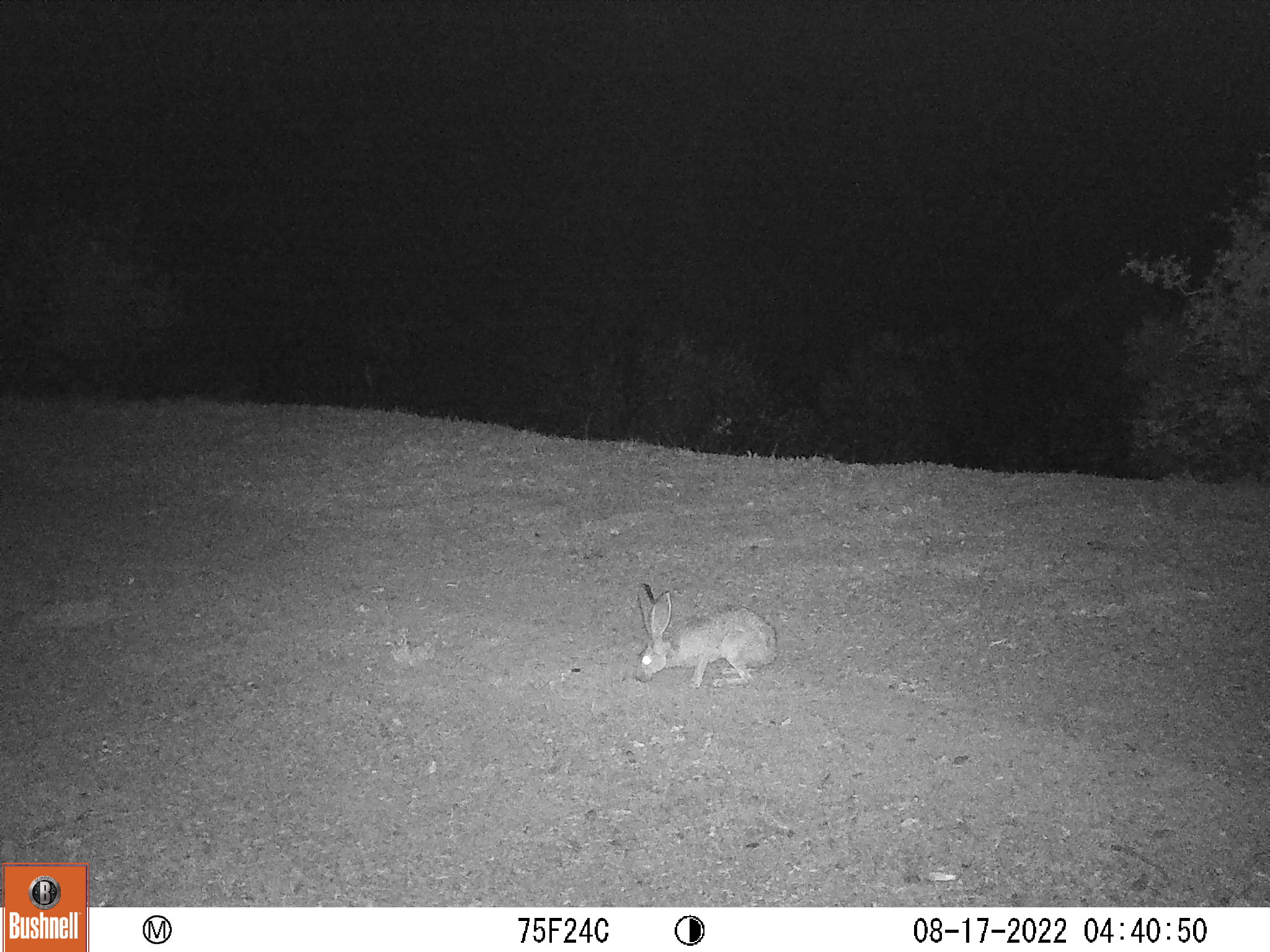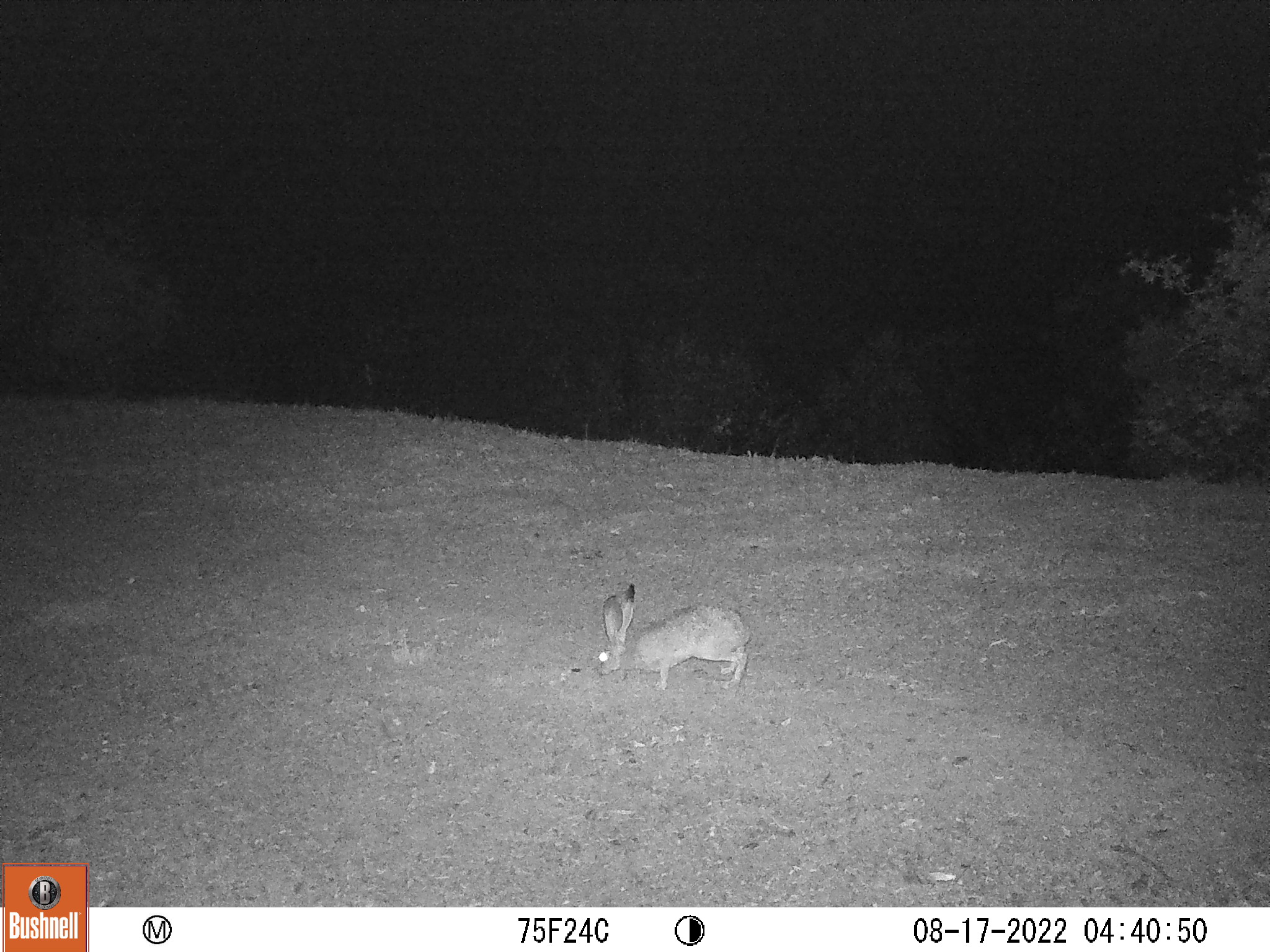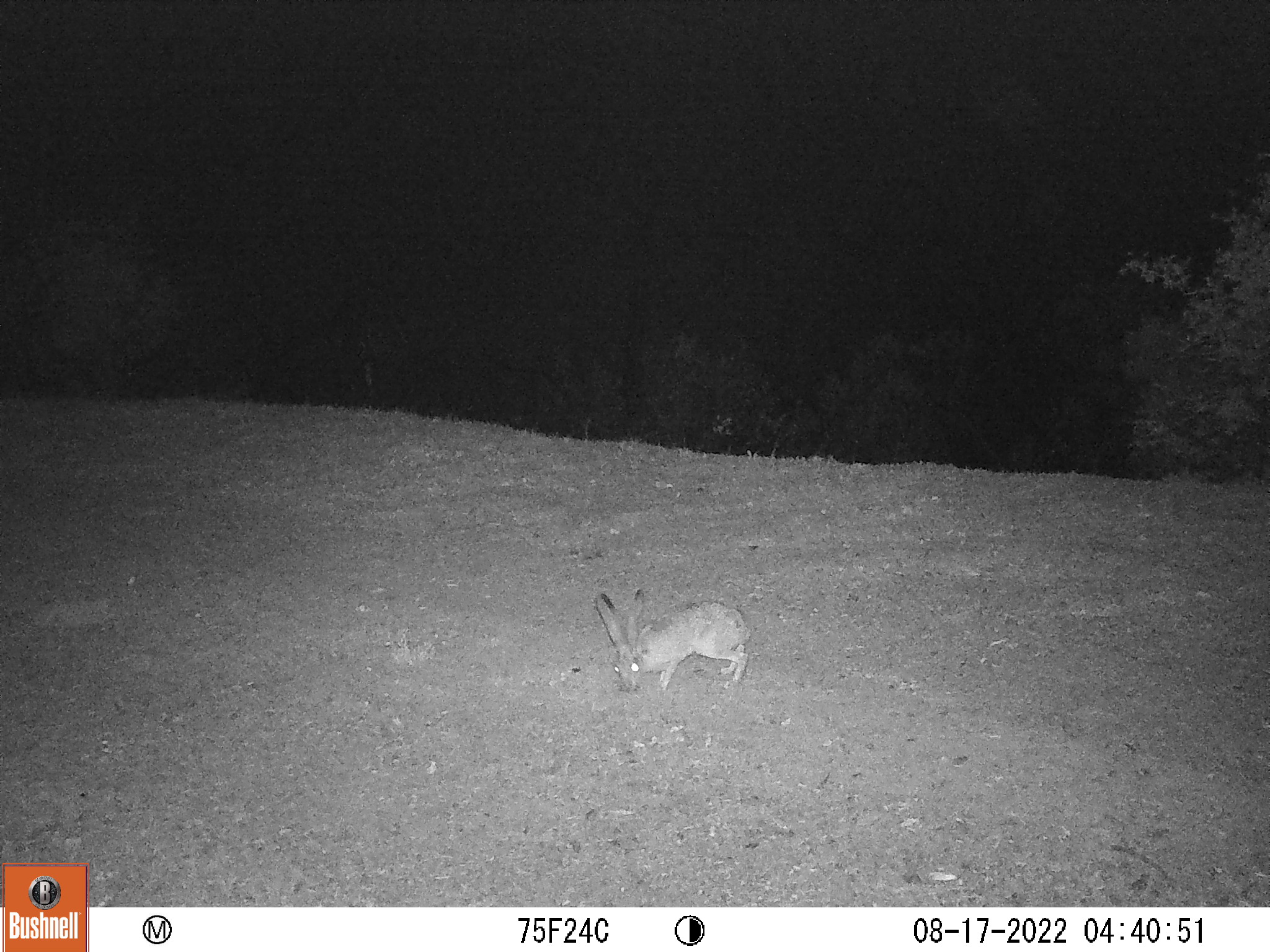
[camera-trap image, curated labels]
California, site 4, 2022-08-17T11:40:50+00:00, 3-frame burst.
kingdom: Animalia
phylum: Chordata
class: Mammalia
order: Lagomorpha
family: Leporidae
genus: Lepus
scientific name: Lepus californicus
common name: black-tailed jackrabbit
Black-tailed jackrabbit (Lepus californicus).